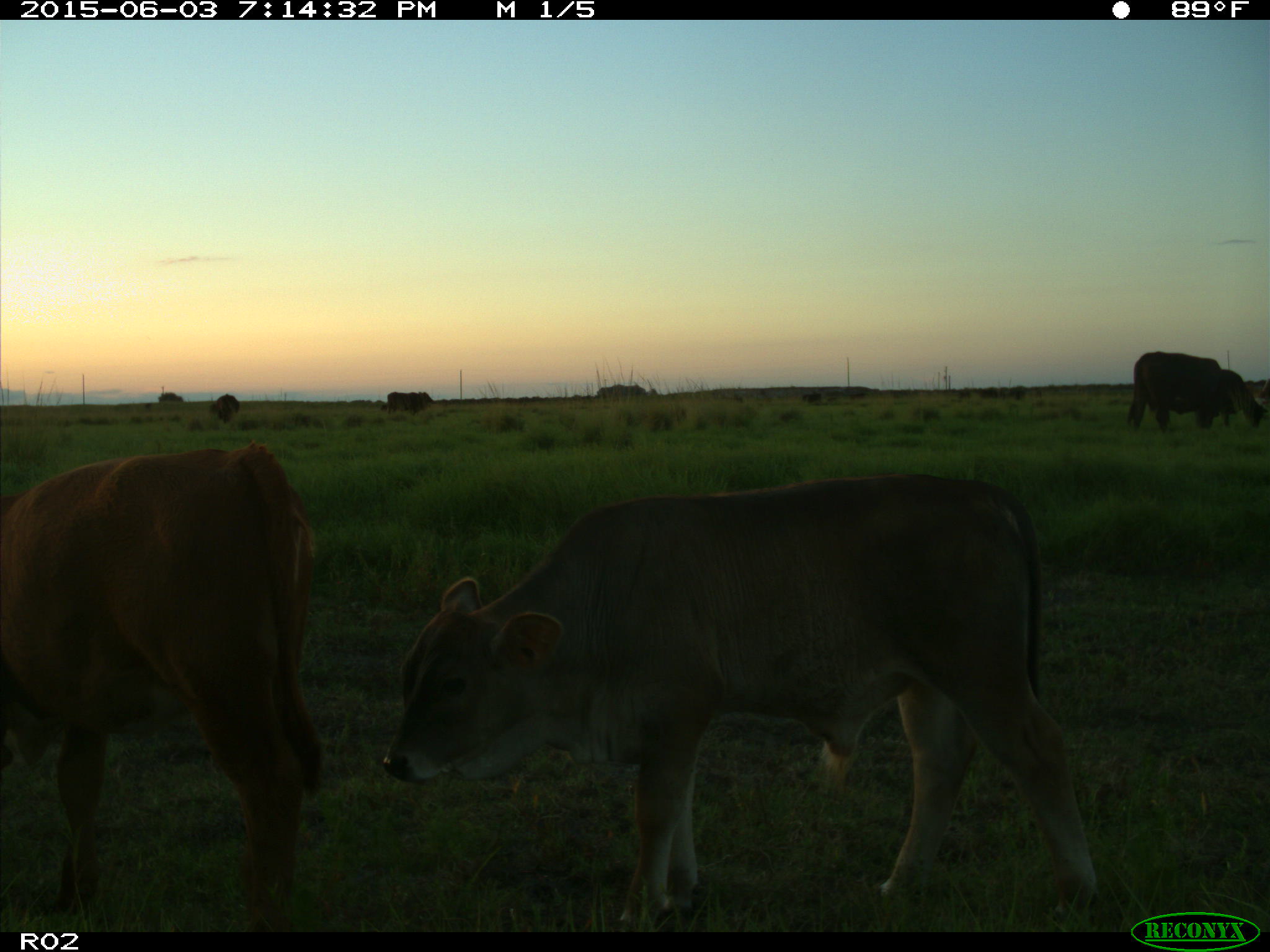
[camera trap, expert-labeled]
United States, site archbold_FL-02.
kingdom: Animalia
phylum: Chordata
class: Mammalia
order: Artiodactyla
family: Bovidae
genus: Bos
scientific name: Bos taurus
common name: domestic cow